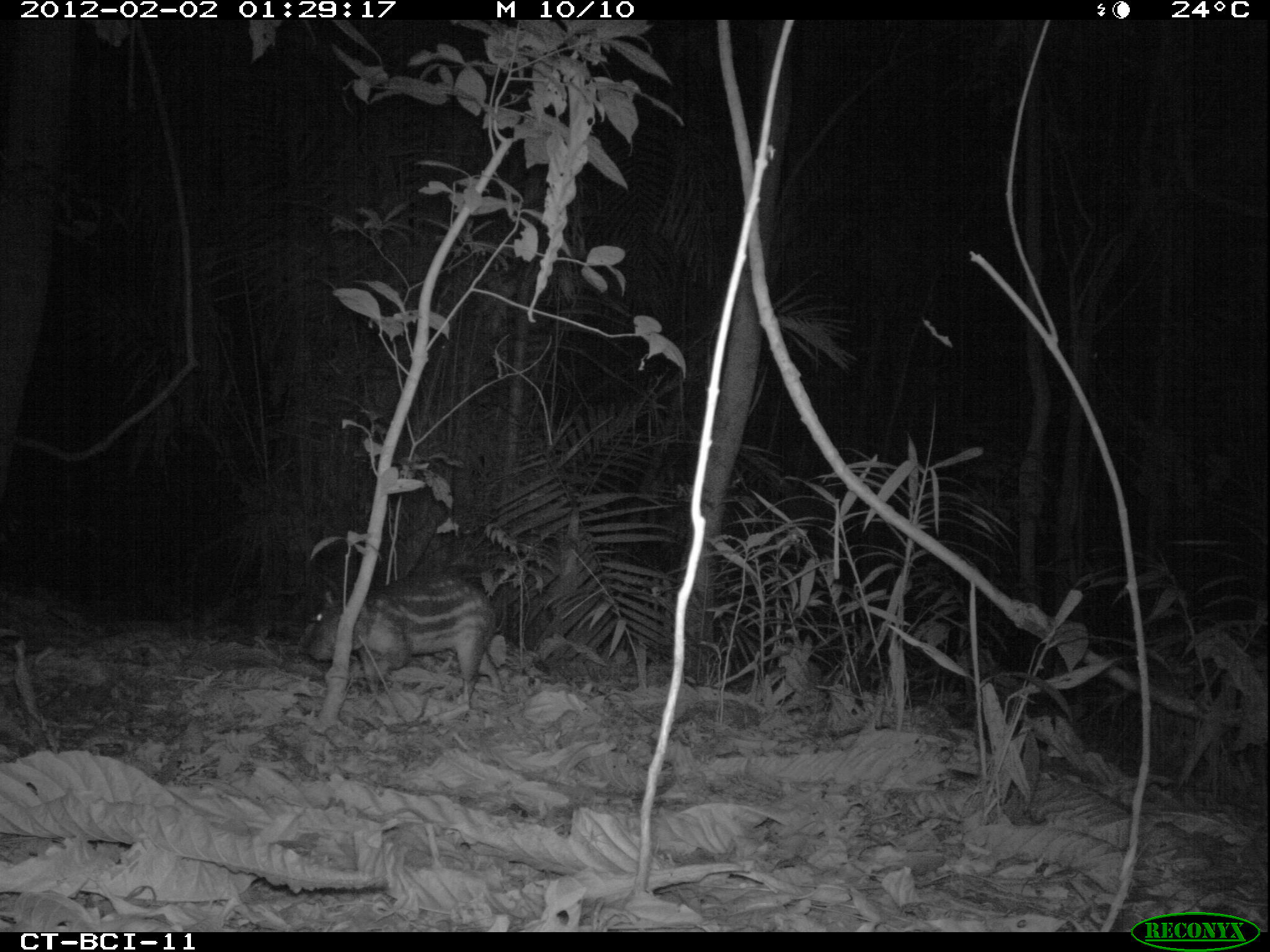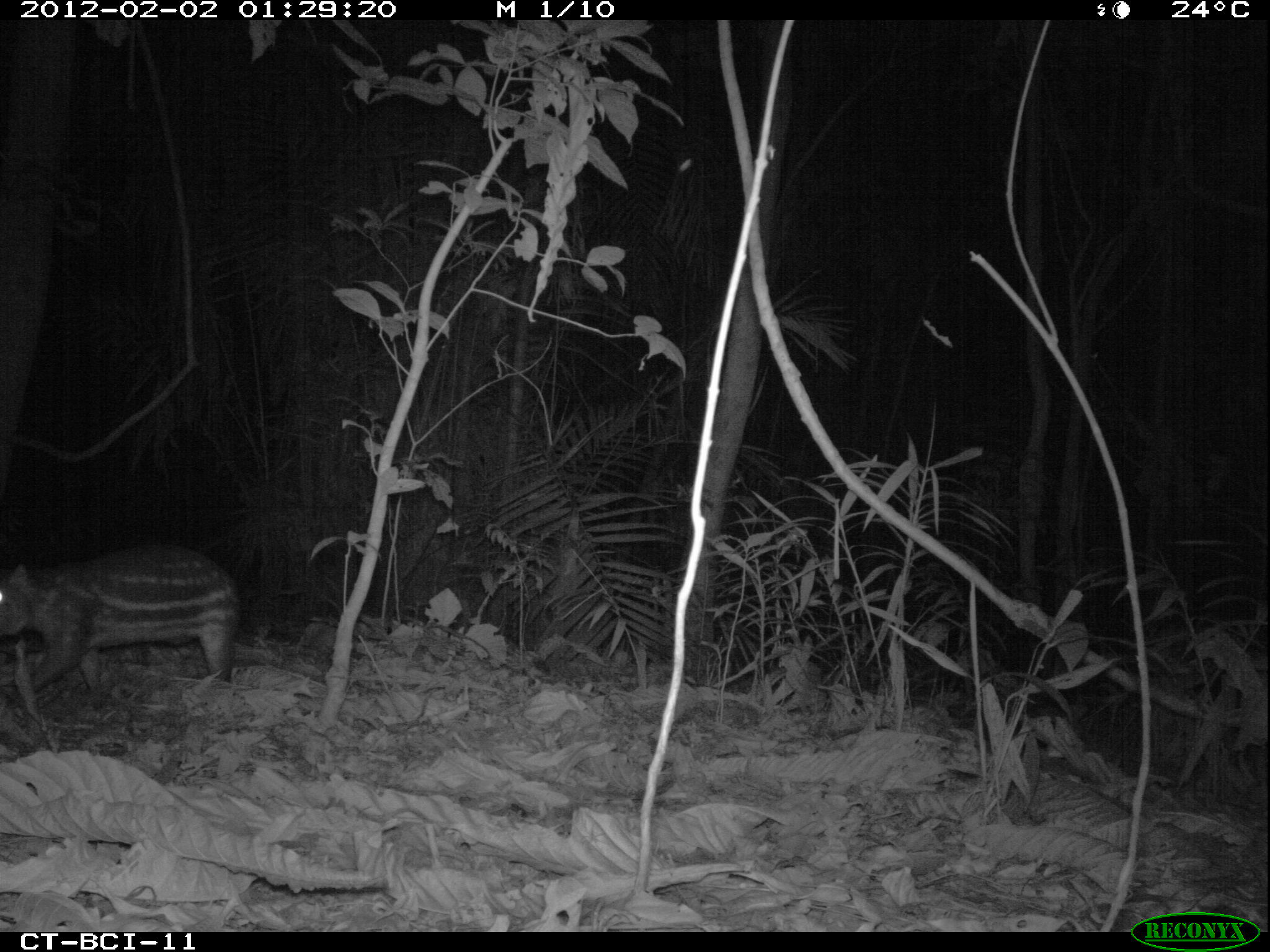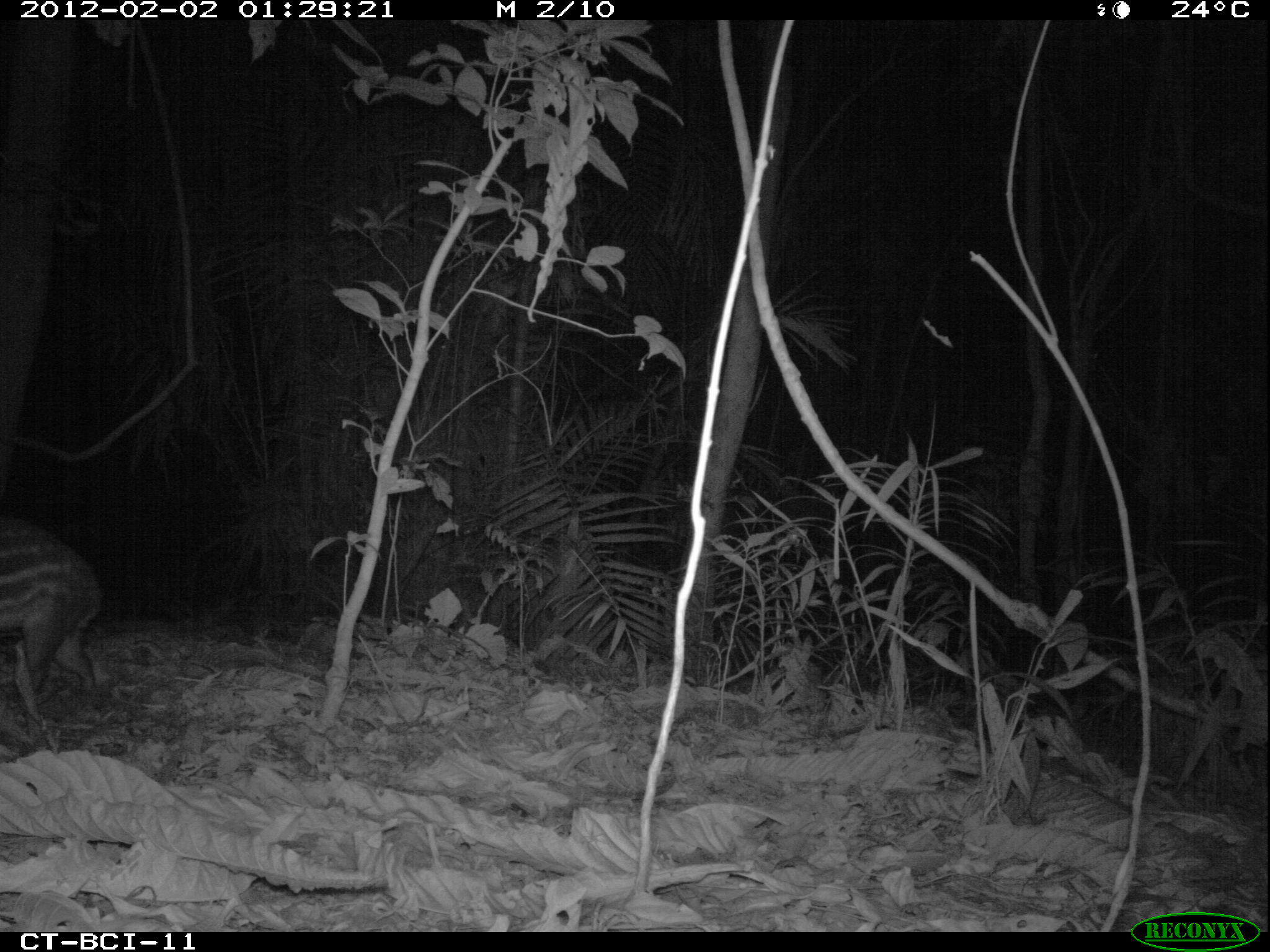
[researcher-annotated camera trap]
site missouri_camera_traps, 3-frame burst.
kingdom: Animalia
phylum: Chordata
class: Mammalia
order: Rodentia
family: Cuniculidae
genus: Cuniculus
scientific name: Cuniculus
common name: paca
Paca (Cuniculus). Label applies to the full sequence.